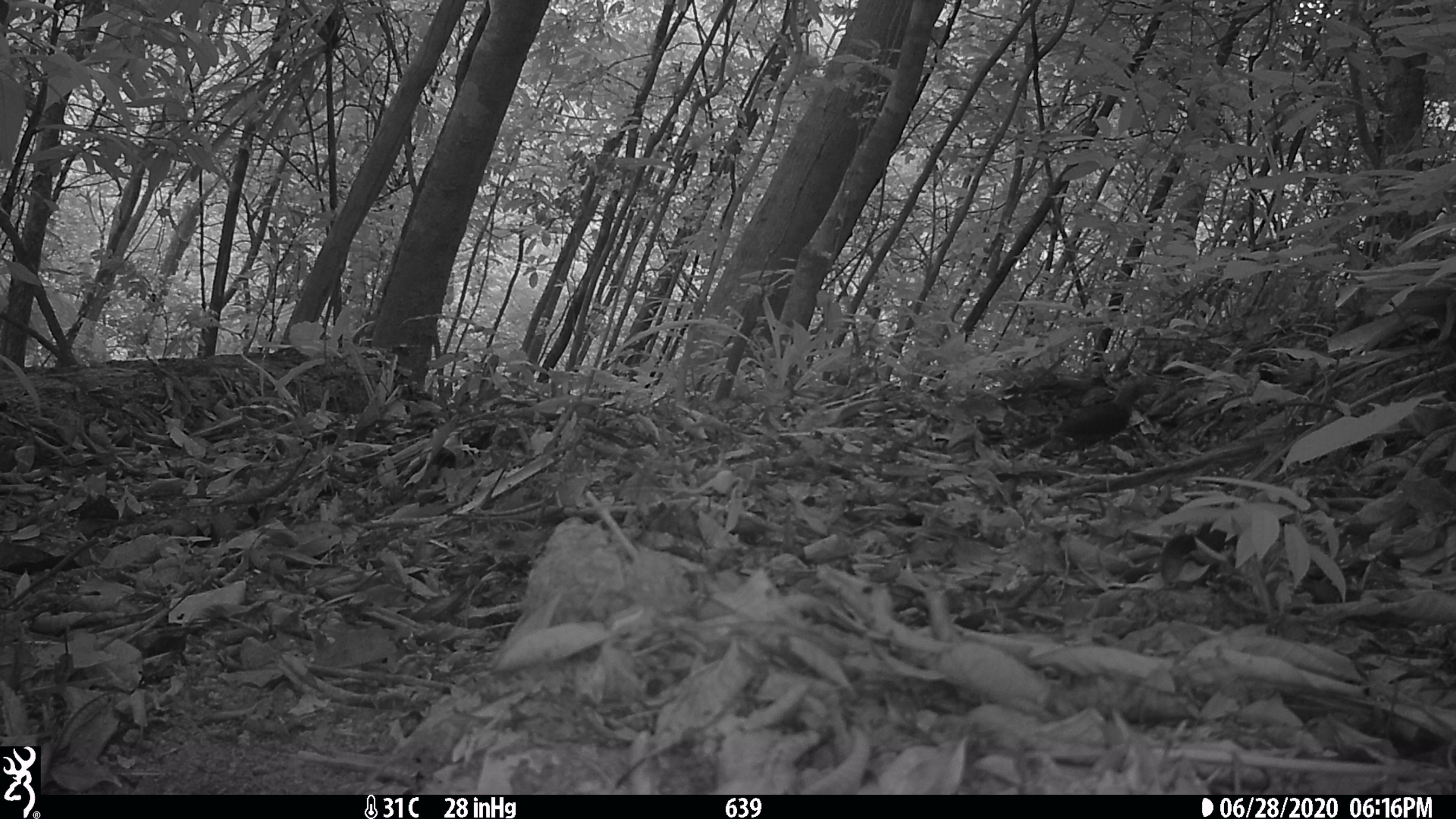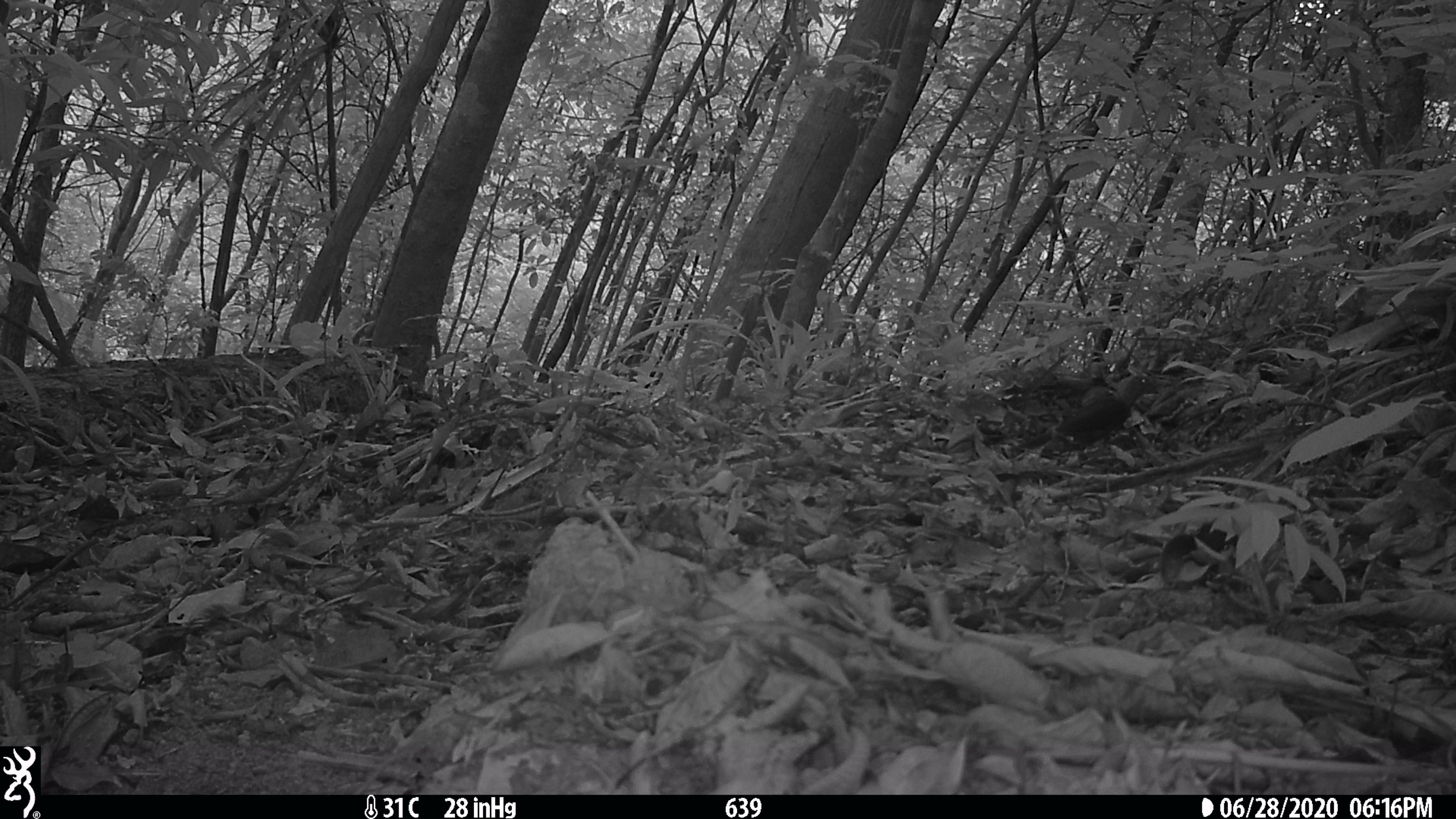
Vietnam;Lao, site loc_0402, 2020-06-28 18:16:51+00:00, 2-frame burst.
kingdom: Animalia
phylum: Chordata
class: Aves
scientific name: Aves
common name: bird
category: unidentified bird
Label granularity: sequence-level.